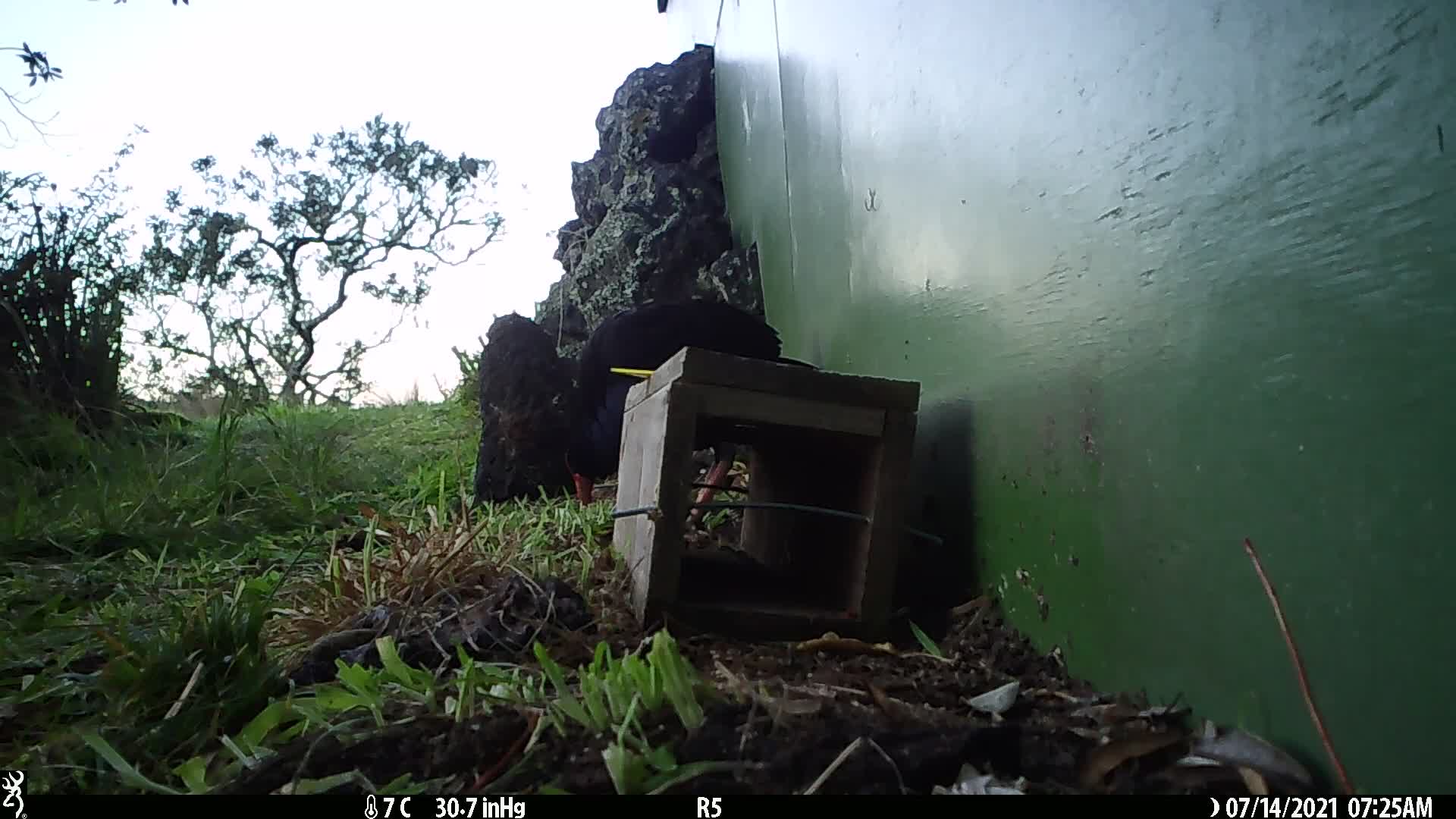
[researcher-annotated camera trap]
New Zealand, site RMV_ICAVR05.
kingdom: Animalia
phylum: Chordata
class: Aves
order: Gruiformes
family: Rallidae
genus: Porphyrio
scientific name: Porphyrio melanotus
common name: australasian swamphen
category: pukeko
Pukeko (australasian swamphen) (Porphyrio melanotus).